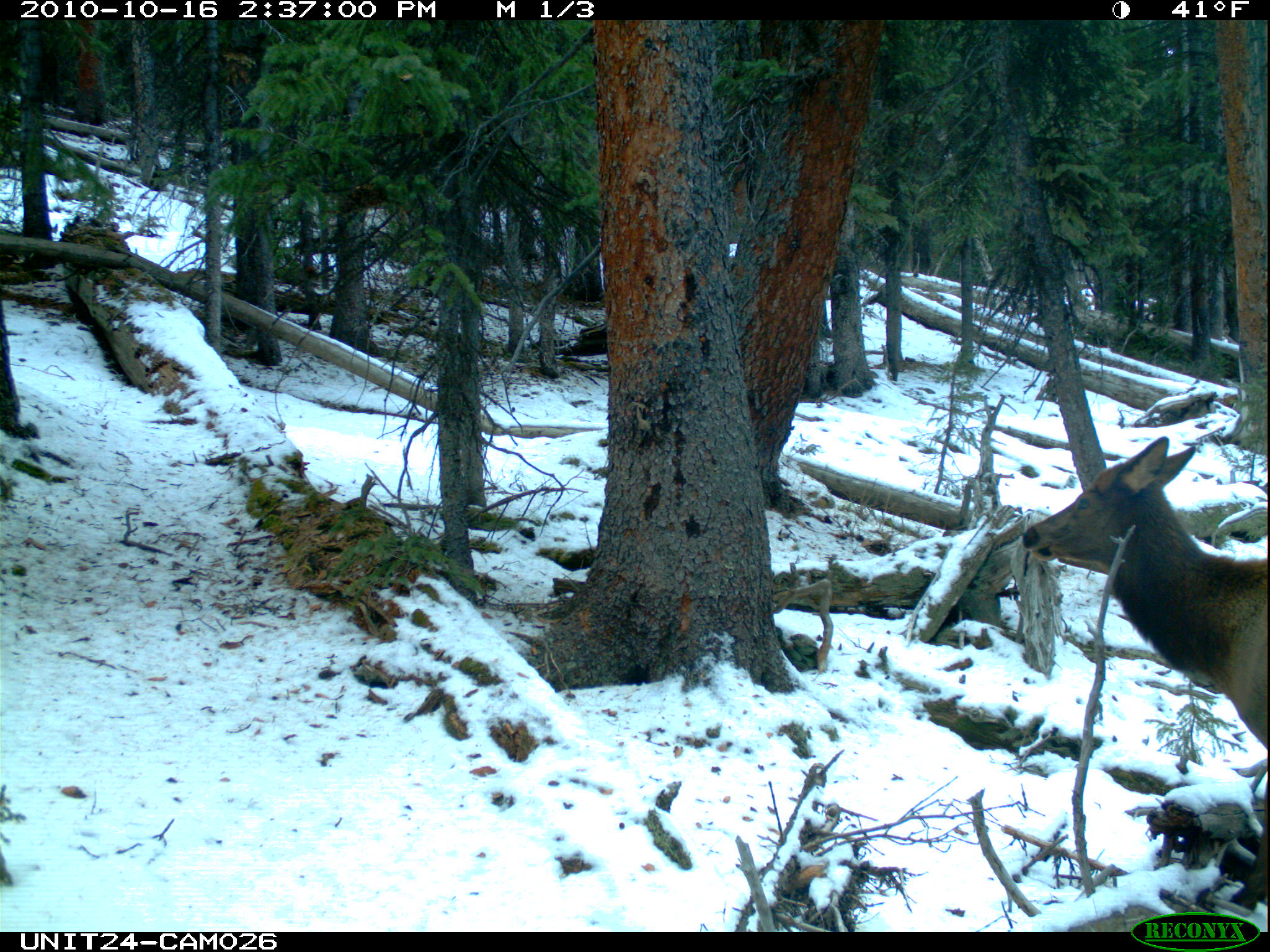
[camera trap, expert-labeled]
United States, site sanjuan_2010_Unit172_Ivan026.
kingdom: Animalia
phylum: Chordata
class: Mammalia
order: Artiodactyla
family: Cervidae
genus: Cervus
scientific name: Cervus elaphus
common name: red deer